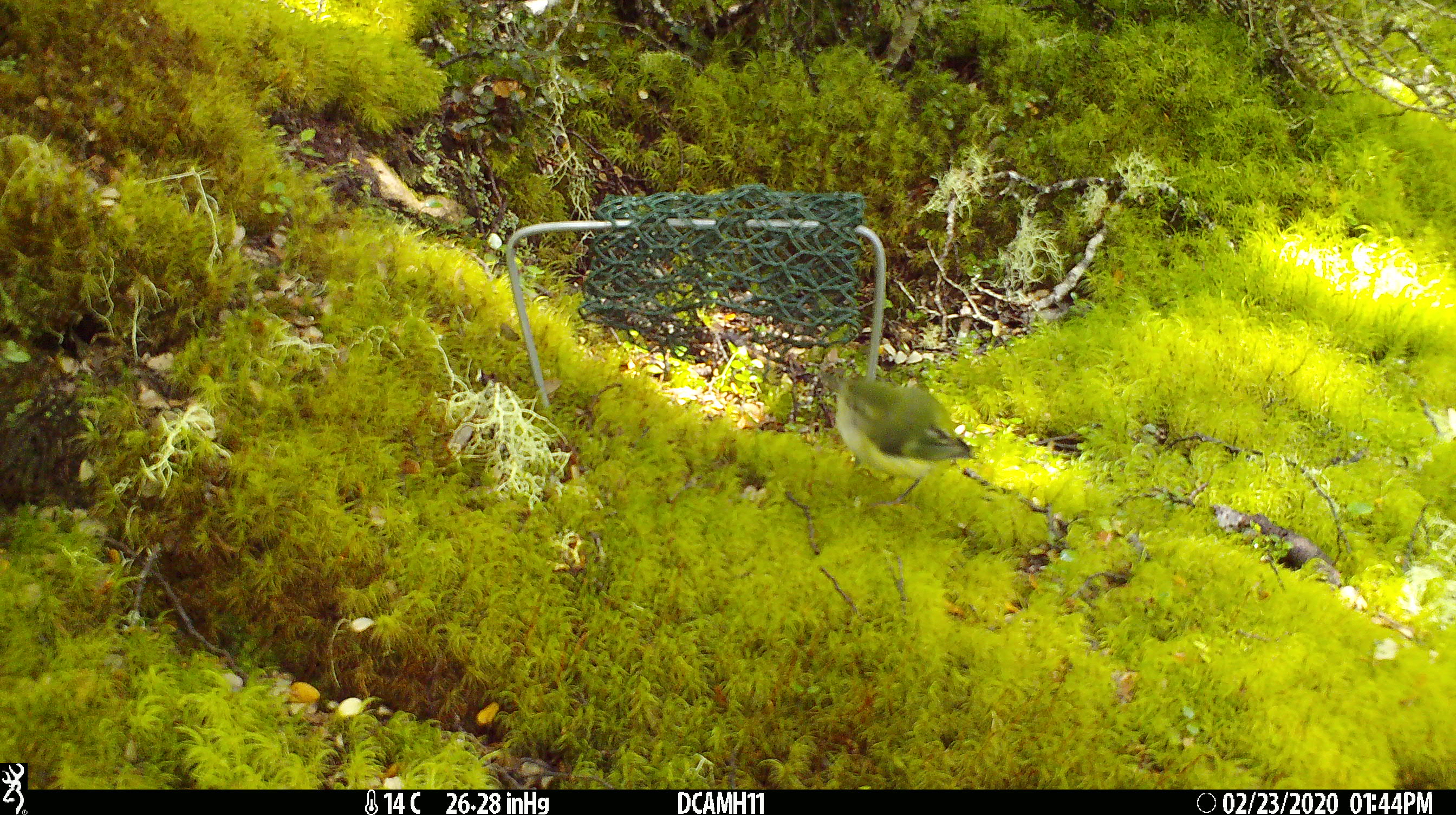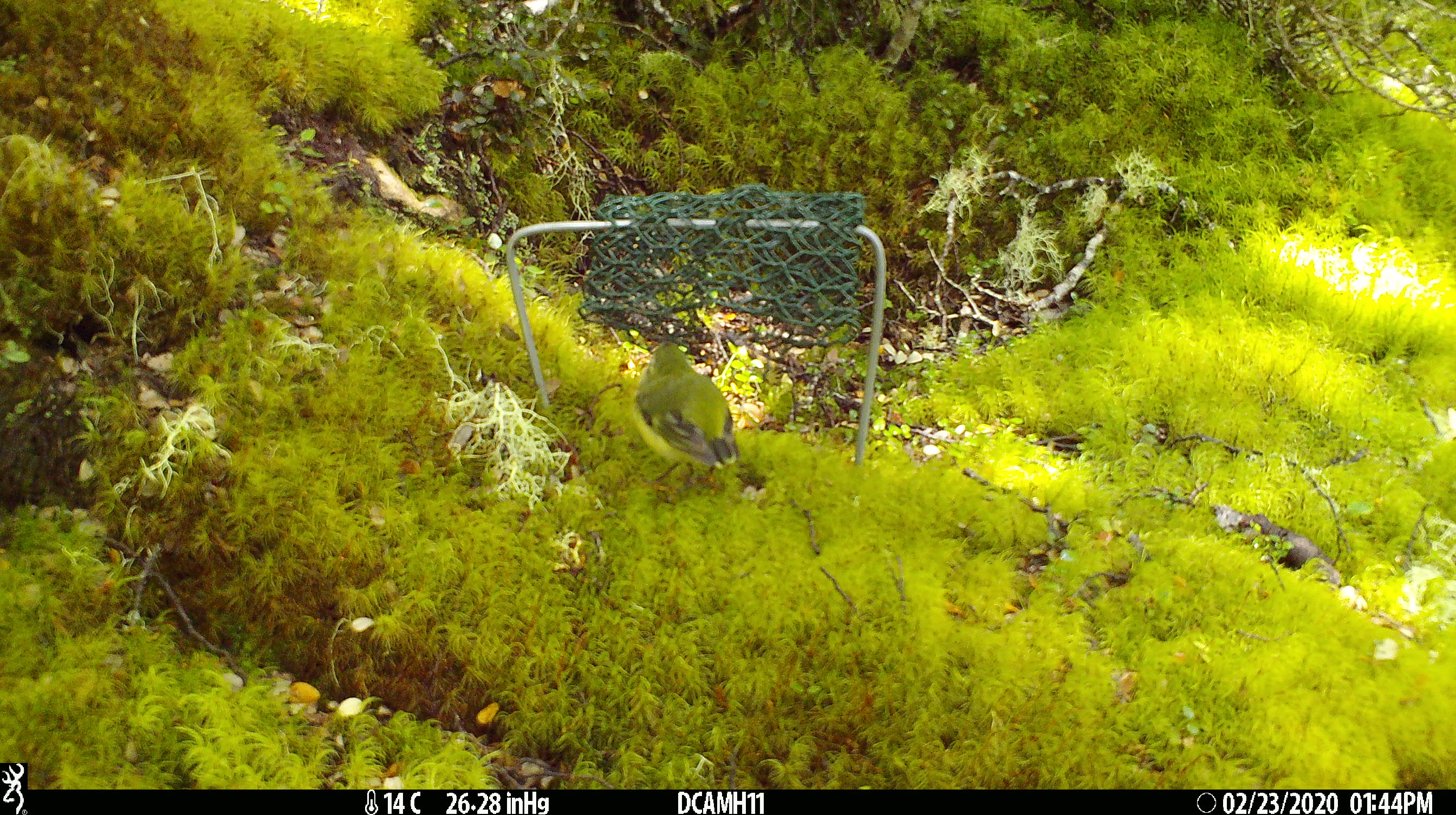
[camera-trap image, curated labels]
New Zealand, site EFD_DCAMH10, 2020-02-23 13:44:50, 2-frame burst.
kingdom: Animalia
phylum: Chordata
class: Aves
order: Passeriformes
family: Acanthisittidae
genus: Acanthisitta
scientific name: Acanthisitta chloris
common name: rifleman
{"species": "rifleman (Acanthisitta chloris)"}